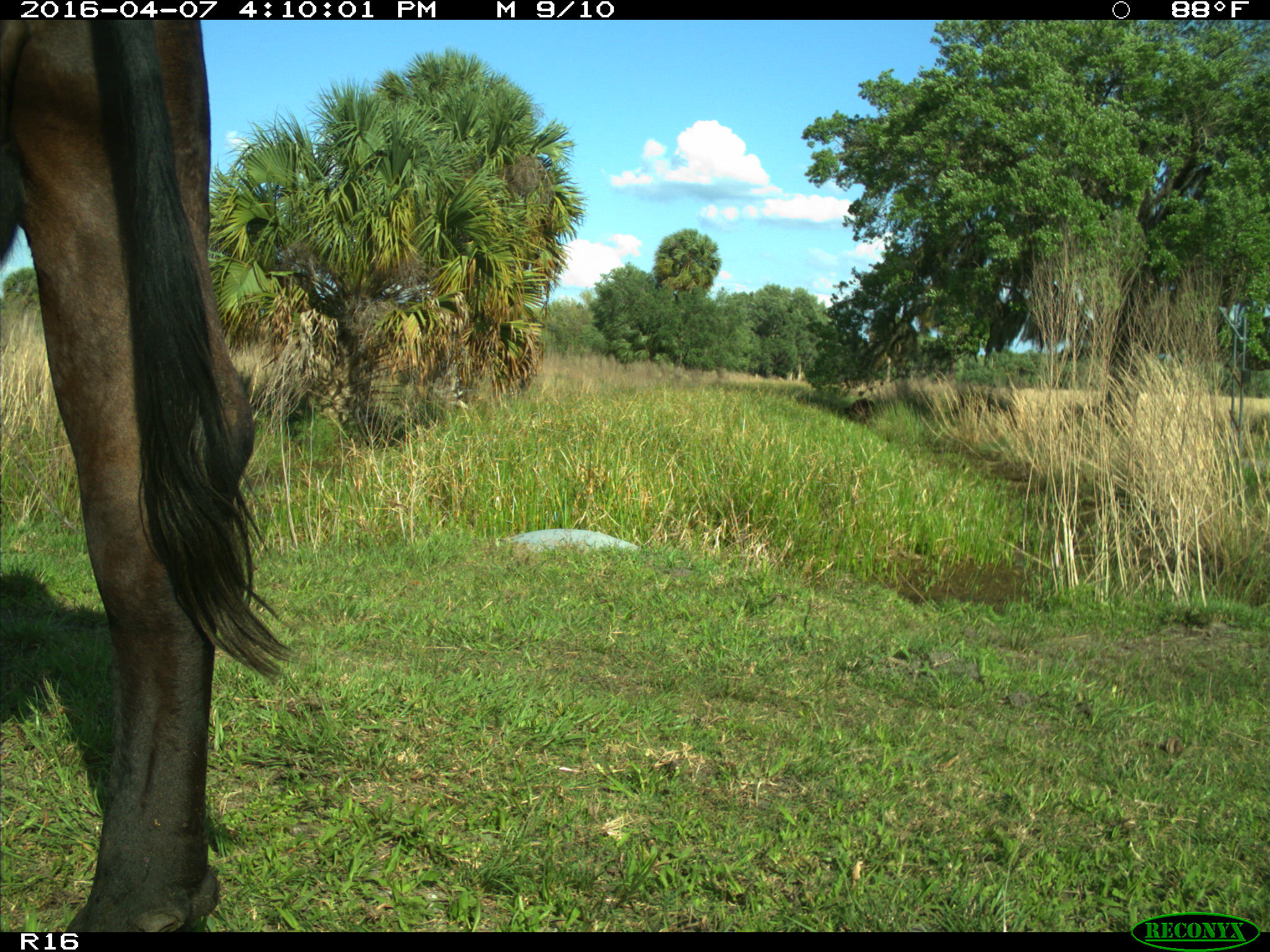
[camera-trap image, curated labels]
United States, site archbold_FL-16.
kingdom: Animalia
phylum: Chordata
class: Mammalia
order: Artiodactyla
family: Bovidae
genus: Bos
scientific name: Bos taurus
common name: domestic cow